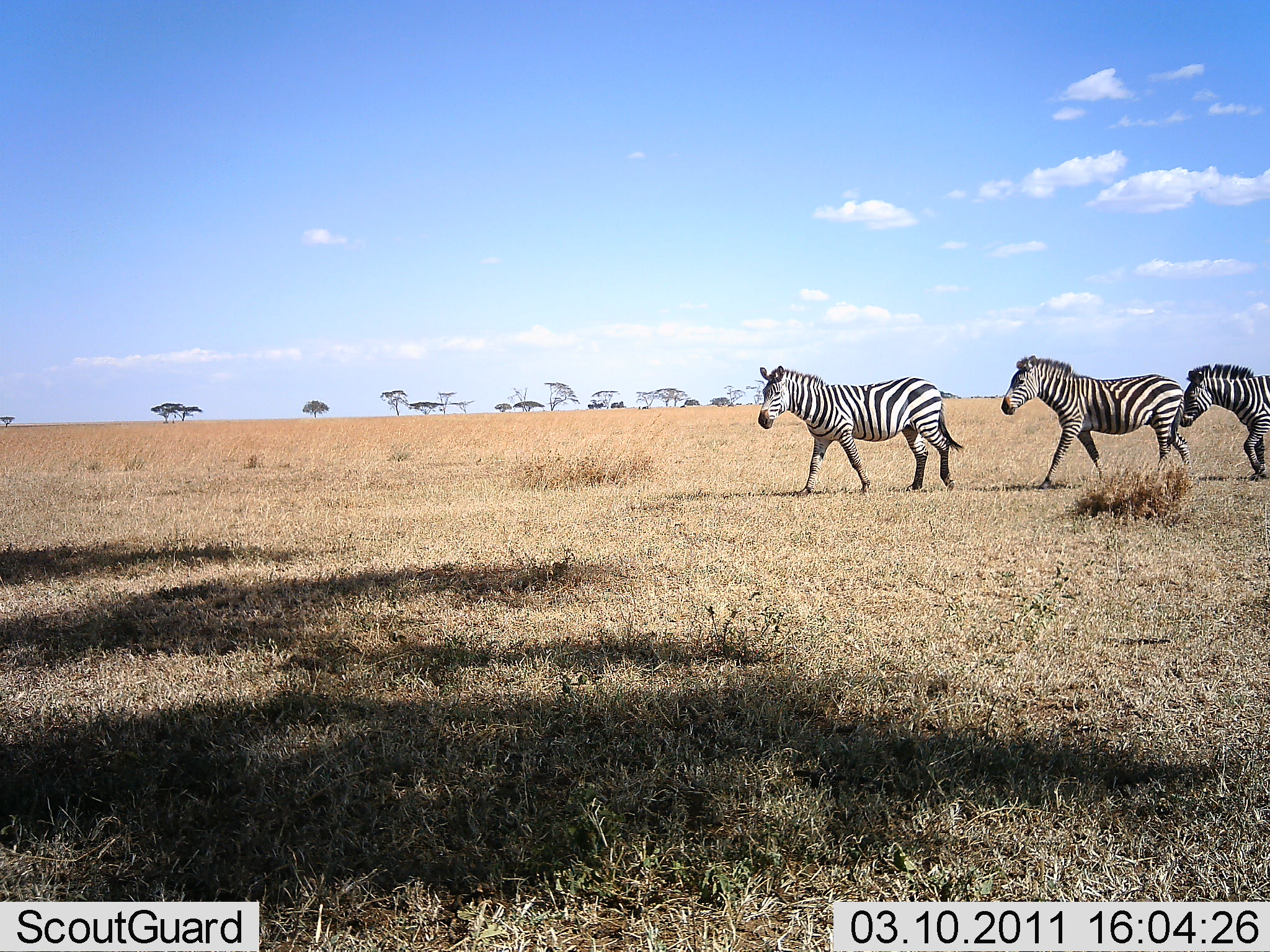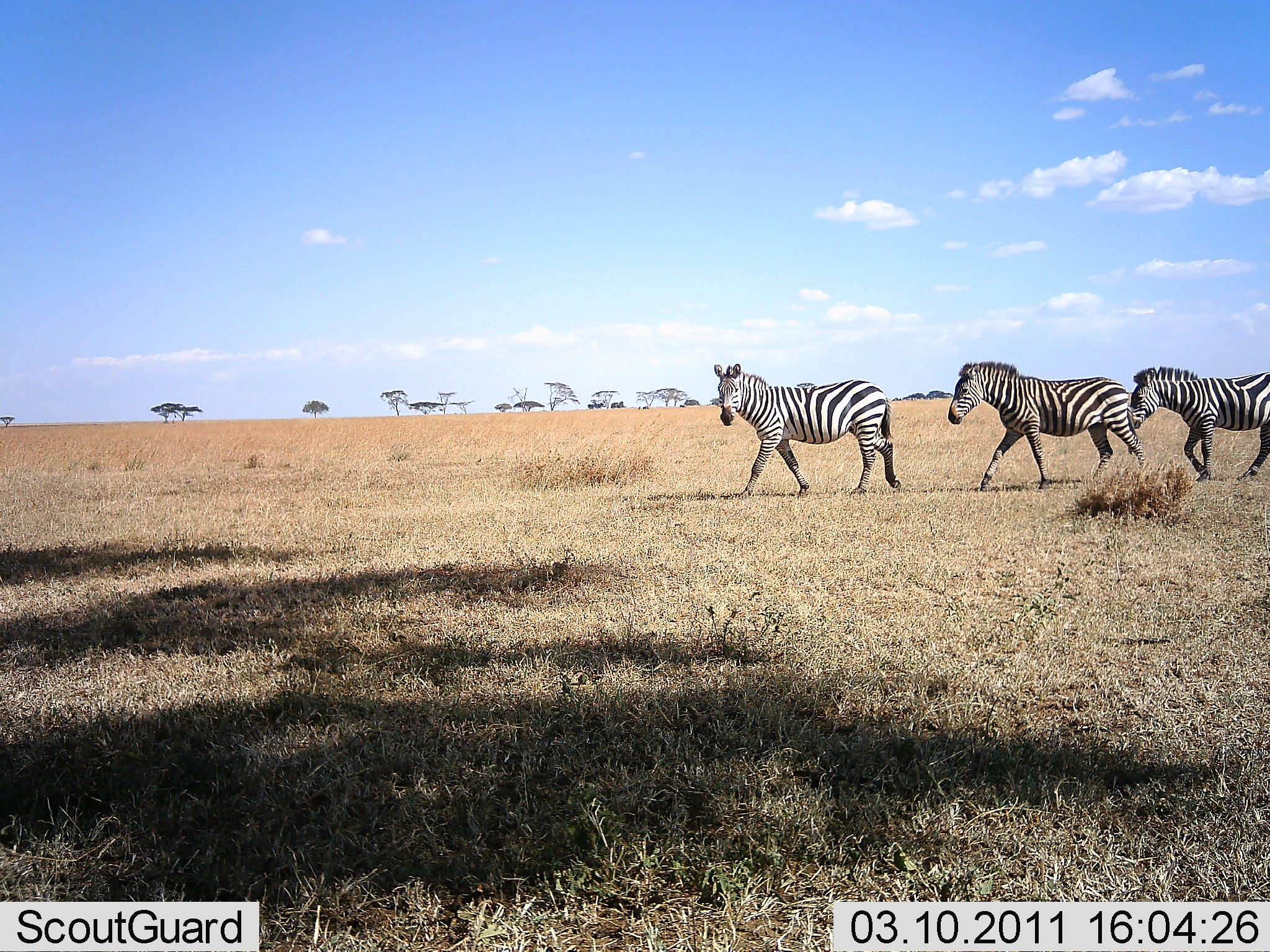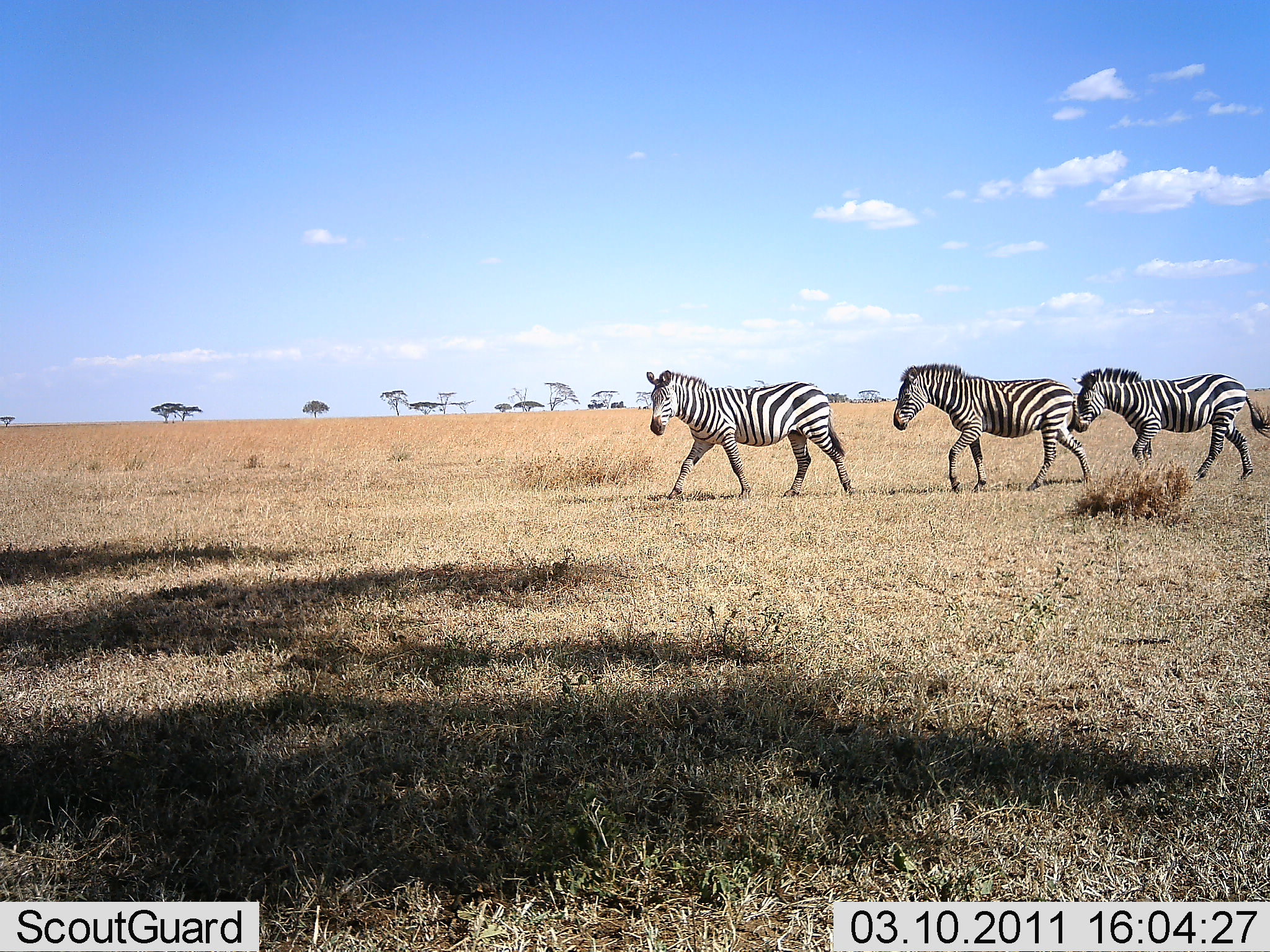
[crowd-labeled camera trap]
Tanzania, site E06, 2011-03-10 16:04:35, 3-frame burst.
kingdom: Animalia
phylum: Chordata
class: Mammalia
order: Perissodactyla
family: Equidae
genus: Equus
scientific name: Equus quagga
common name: plains zebra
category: zebra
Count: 3.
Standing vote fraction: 0%.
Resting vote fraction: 0%.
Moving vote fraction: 100%.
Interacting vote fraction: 0%.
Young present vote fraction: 0%.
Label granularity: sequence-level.